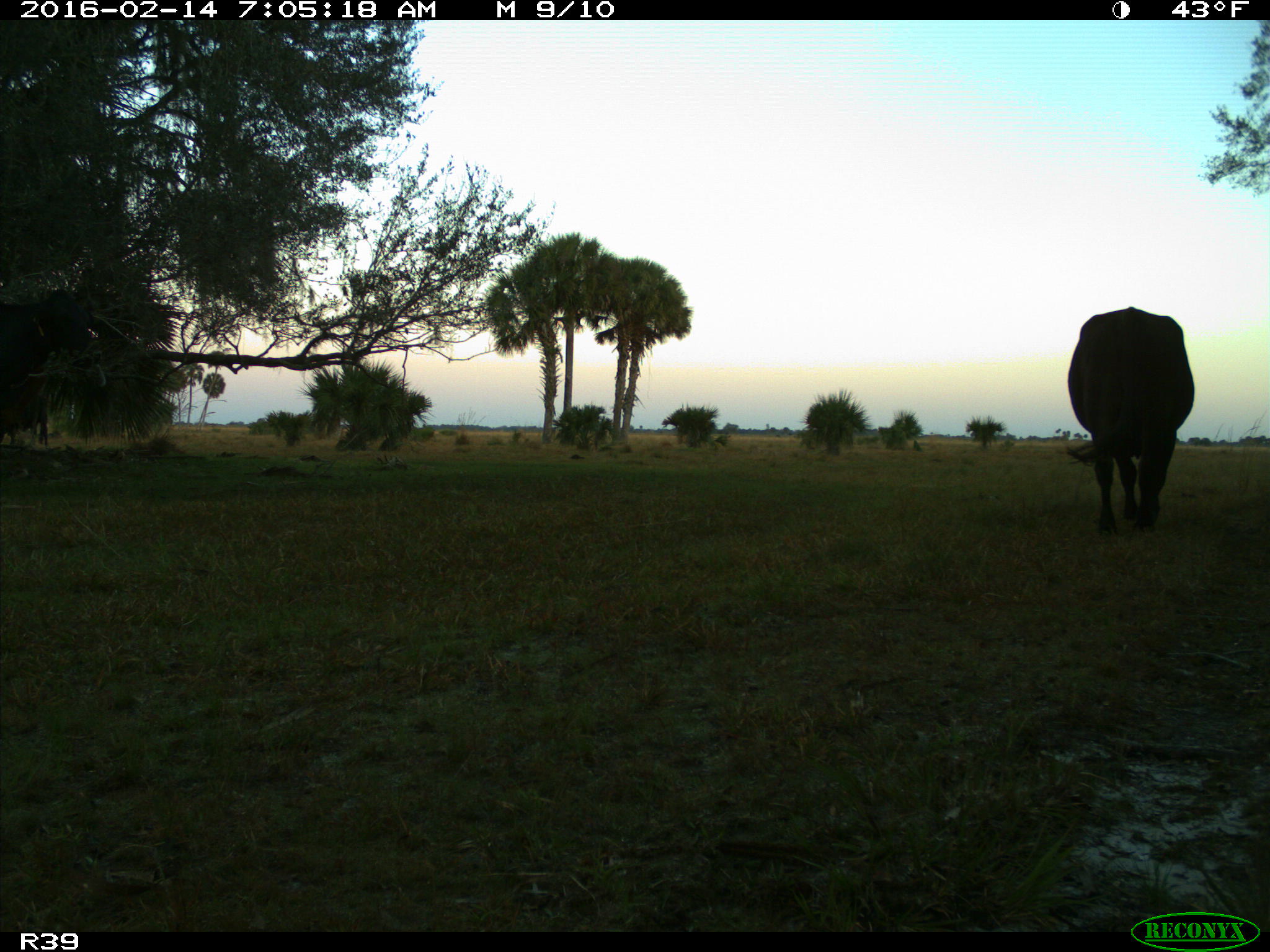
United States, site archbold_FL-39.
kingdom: Animalia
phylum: Chordata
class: Mammalia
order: Artiodactyla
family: Bovidae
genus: Bos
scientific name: Bos taurus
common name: domestic cow